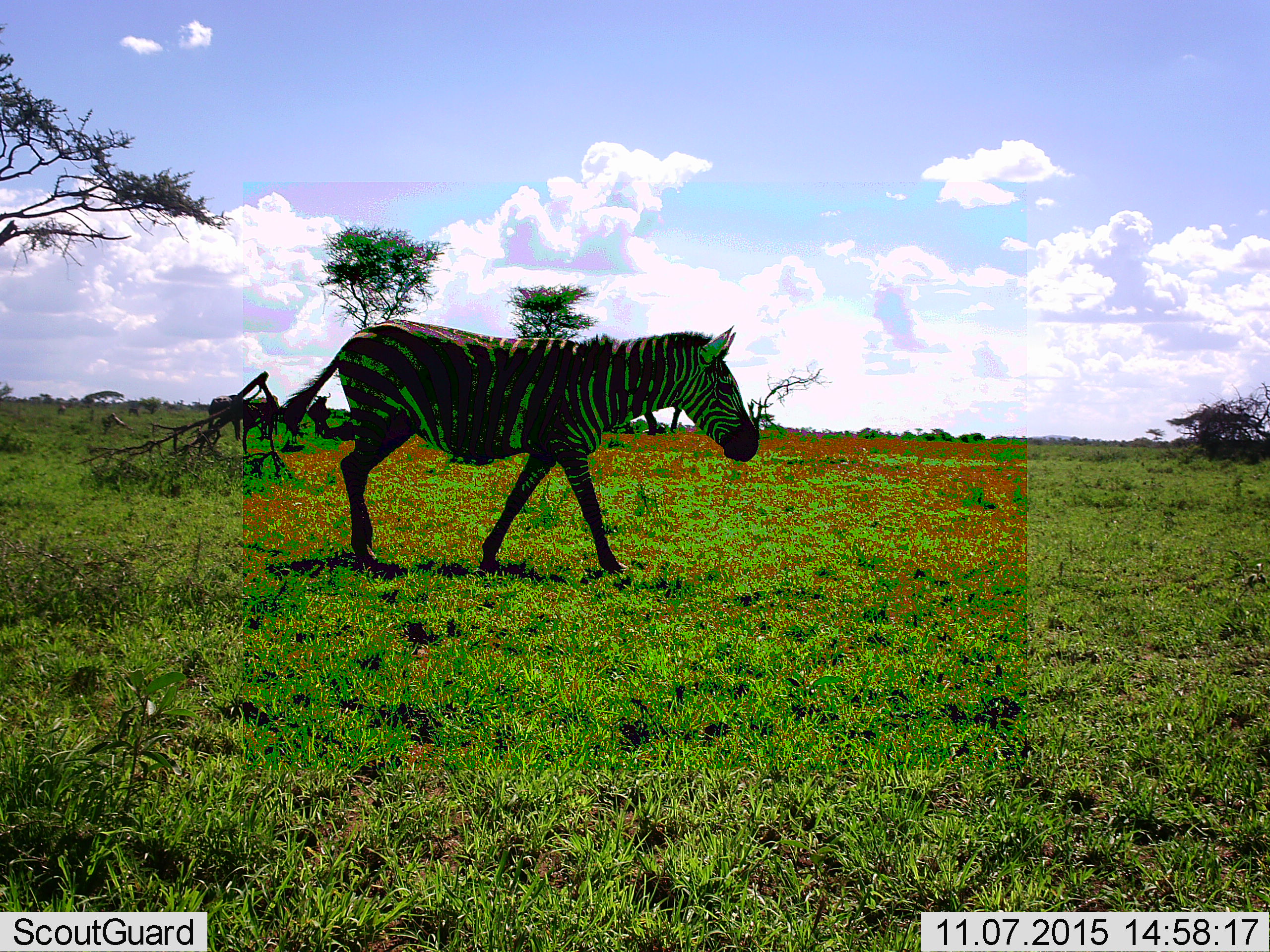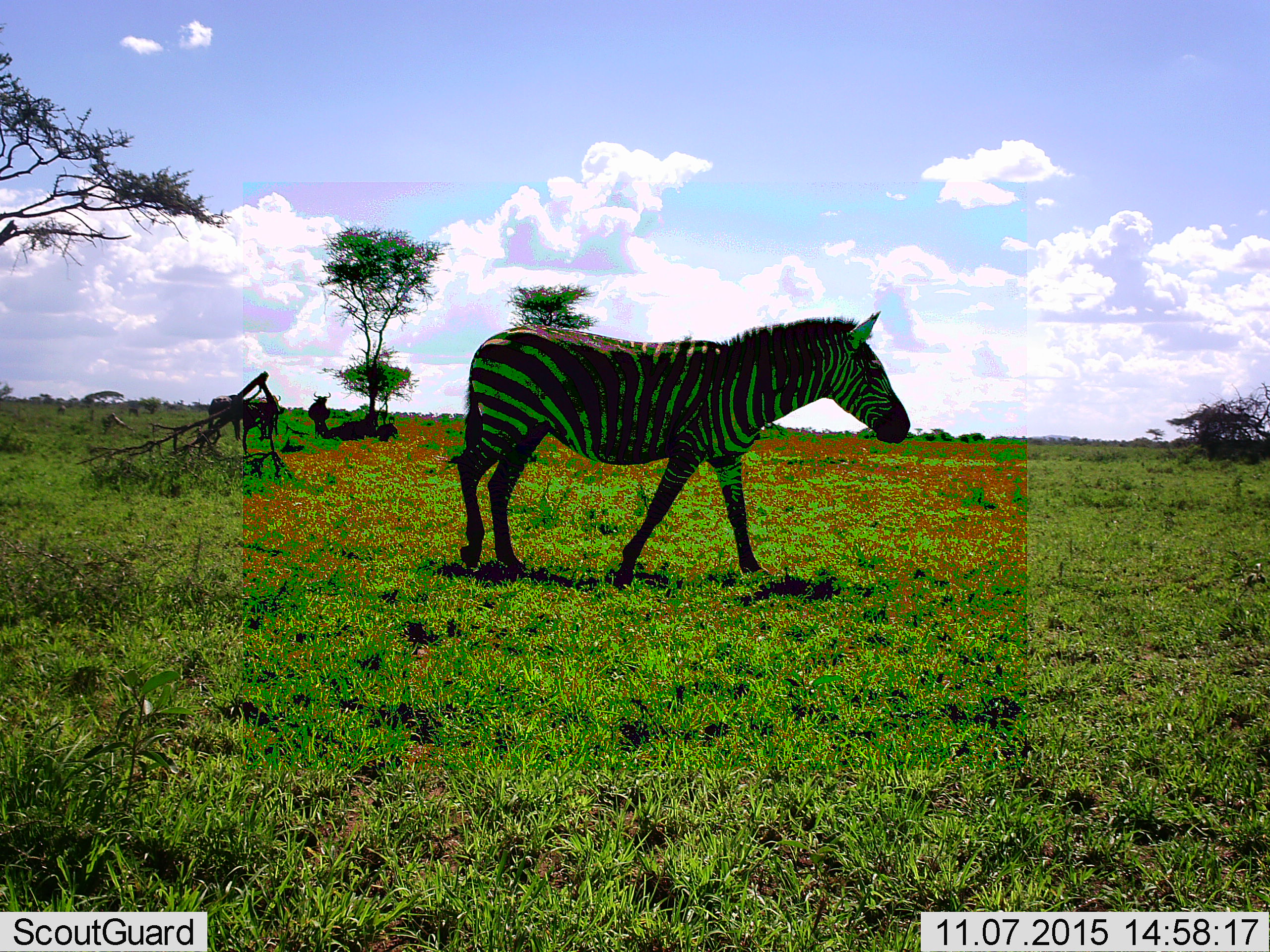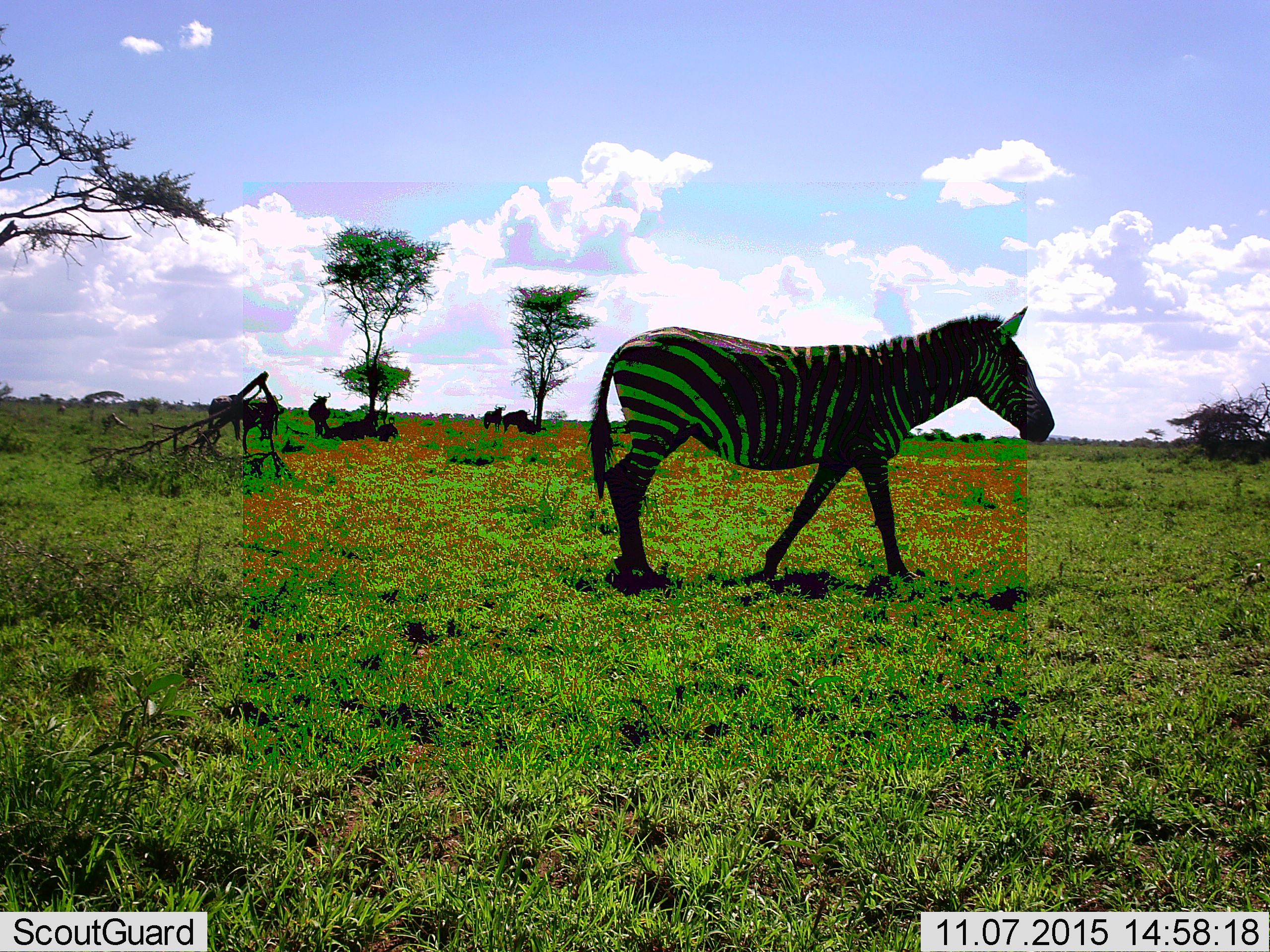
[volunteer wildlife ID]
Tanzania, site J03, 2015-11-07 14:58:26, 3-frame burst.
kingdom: Animalia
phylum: Chordata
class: Mammalia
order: Perissodactyla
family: Equidae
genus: Equus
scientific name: Equus quagga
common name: plains zebra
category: zebra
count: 1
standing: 0%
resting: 0%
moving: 100%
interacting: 0%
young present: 0%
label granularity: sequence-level